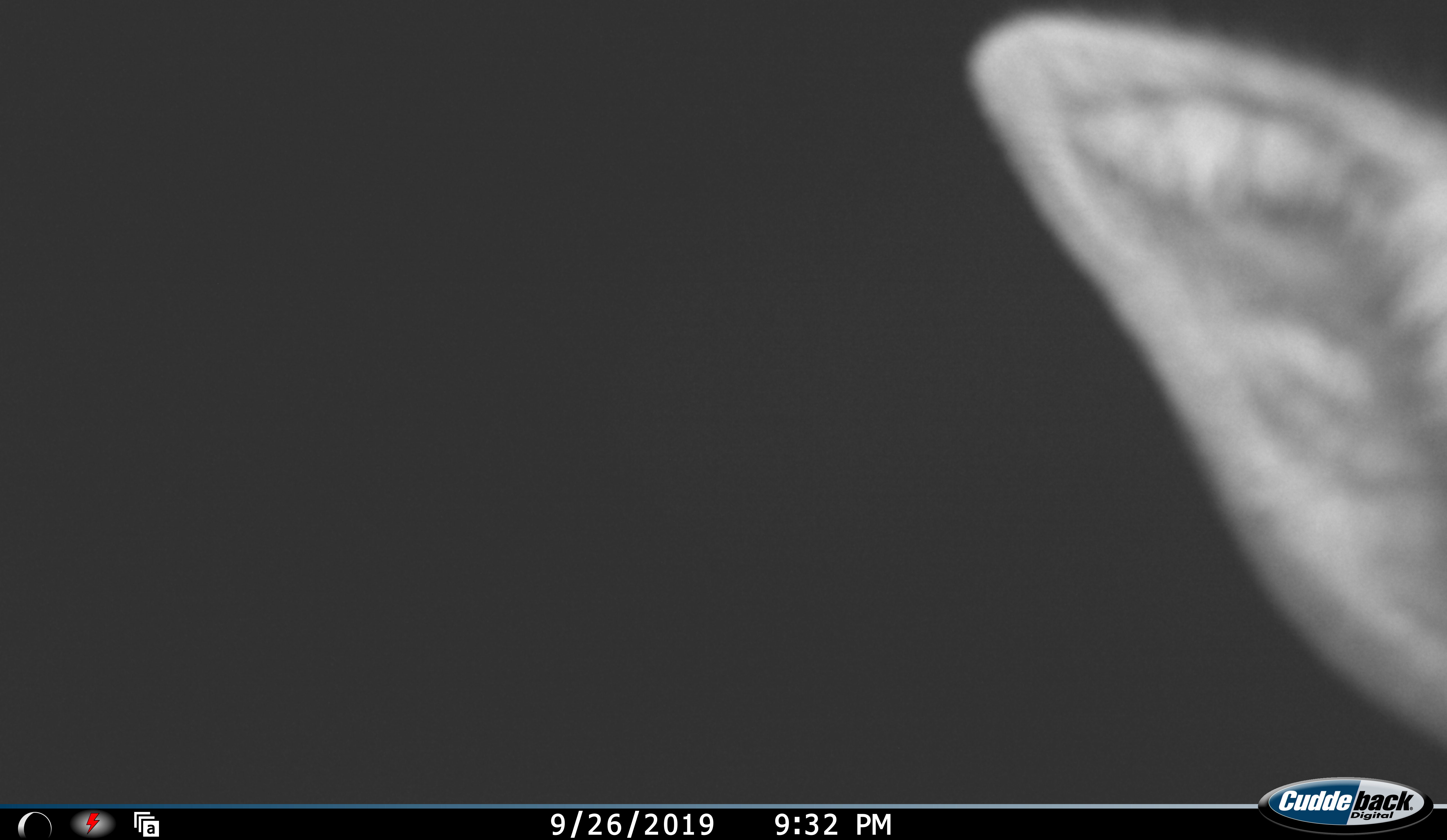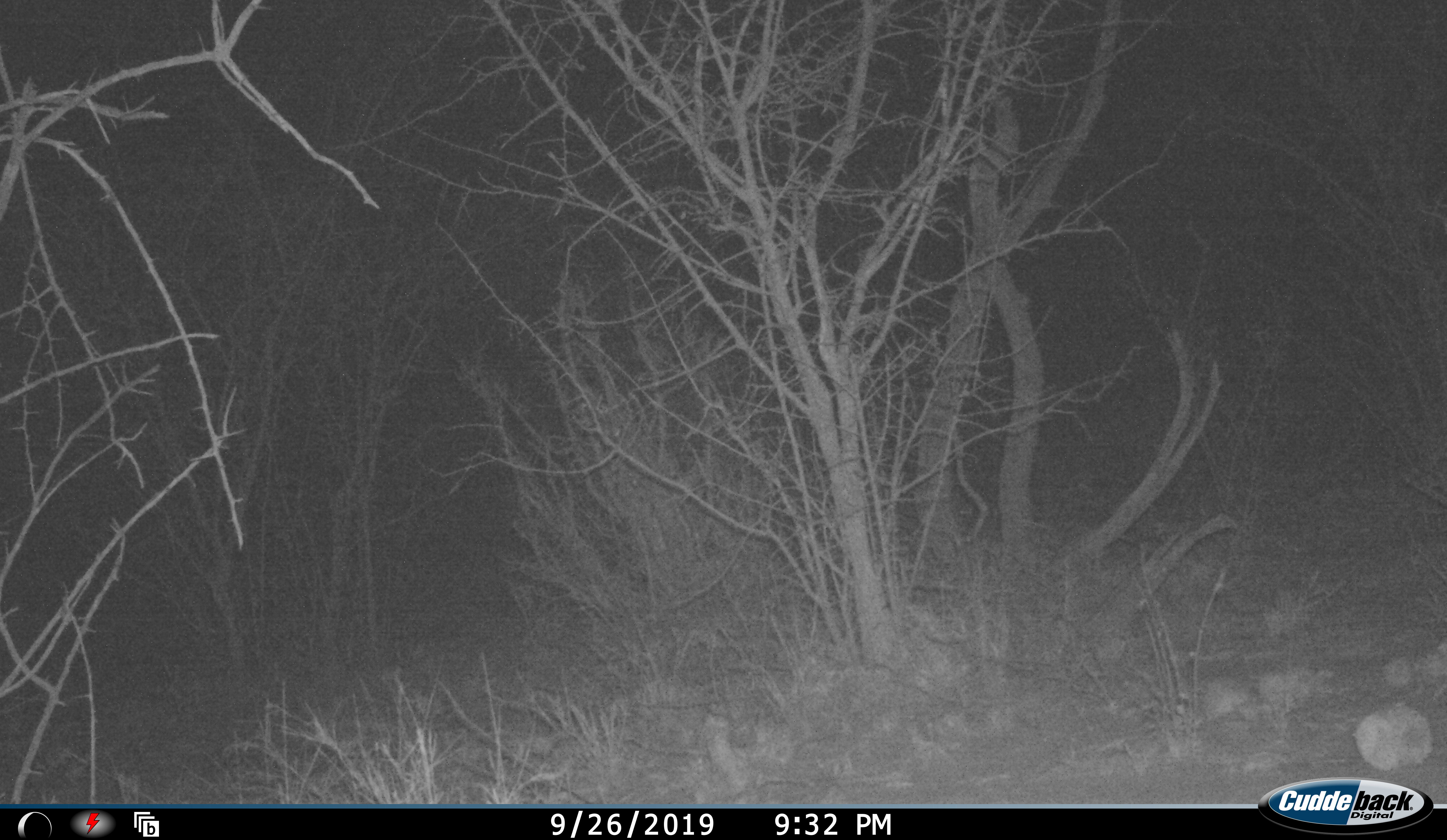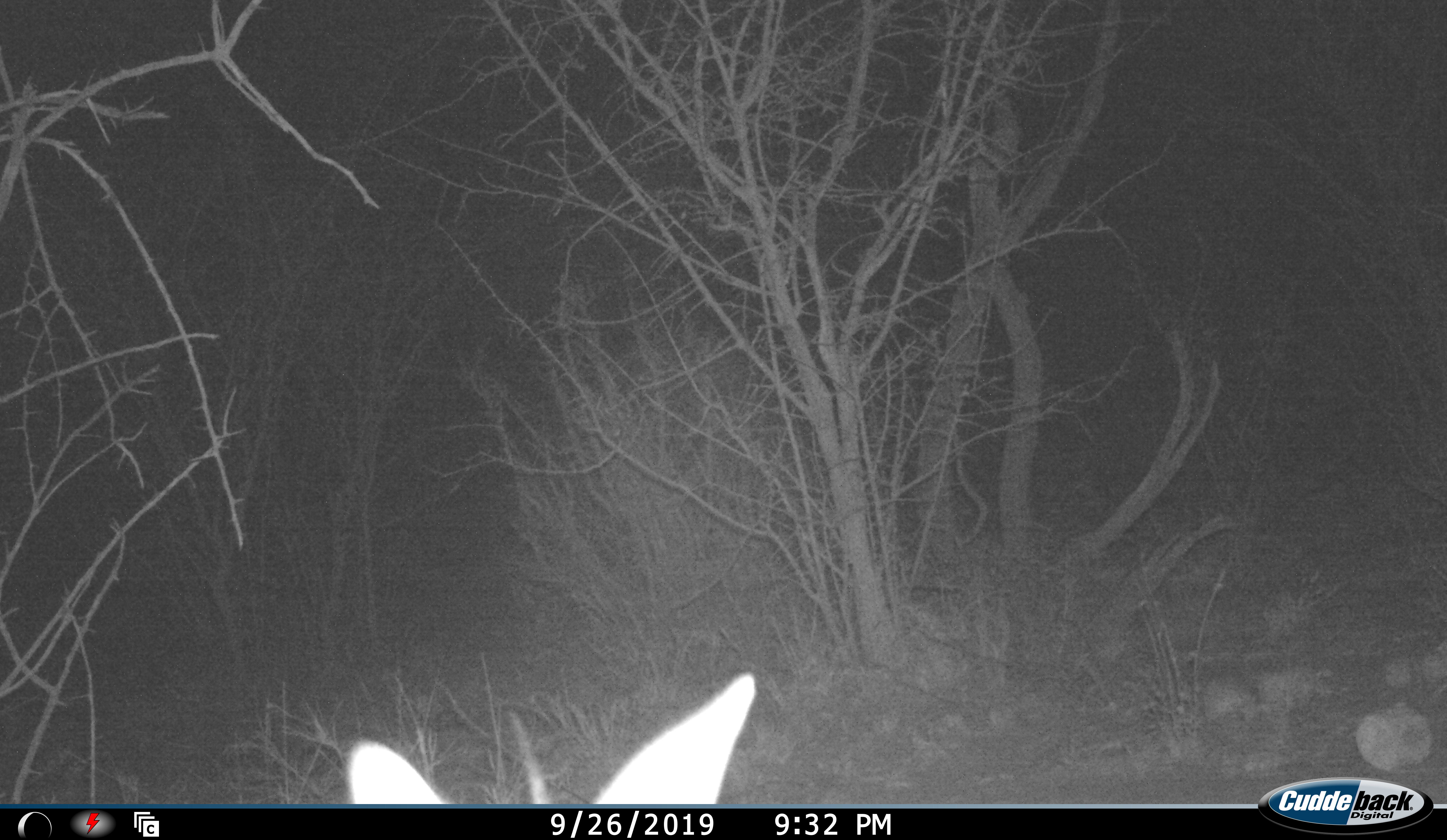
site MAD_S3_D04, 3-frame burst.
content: unidentified animal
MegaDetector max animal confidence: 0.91